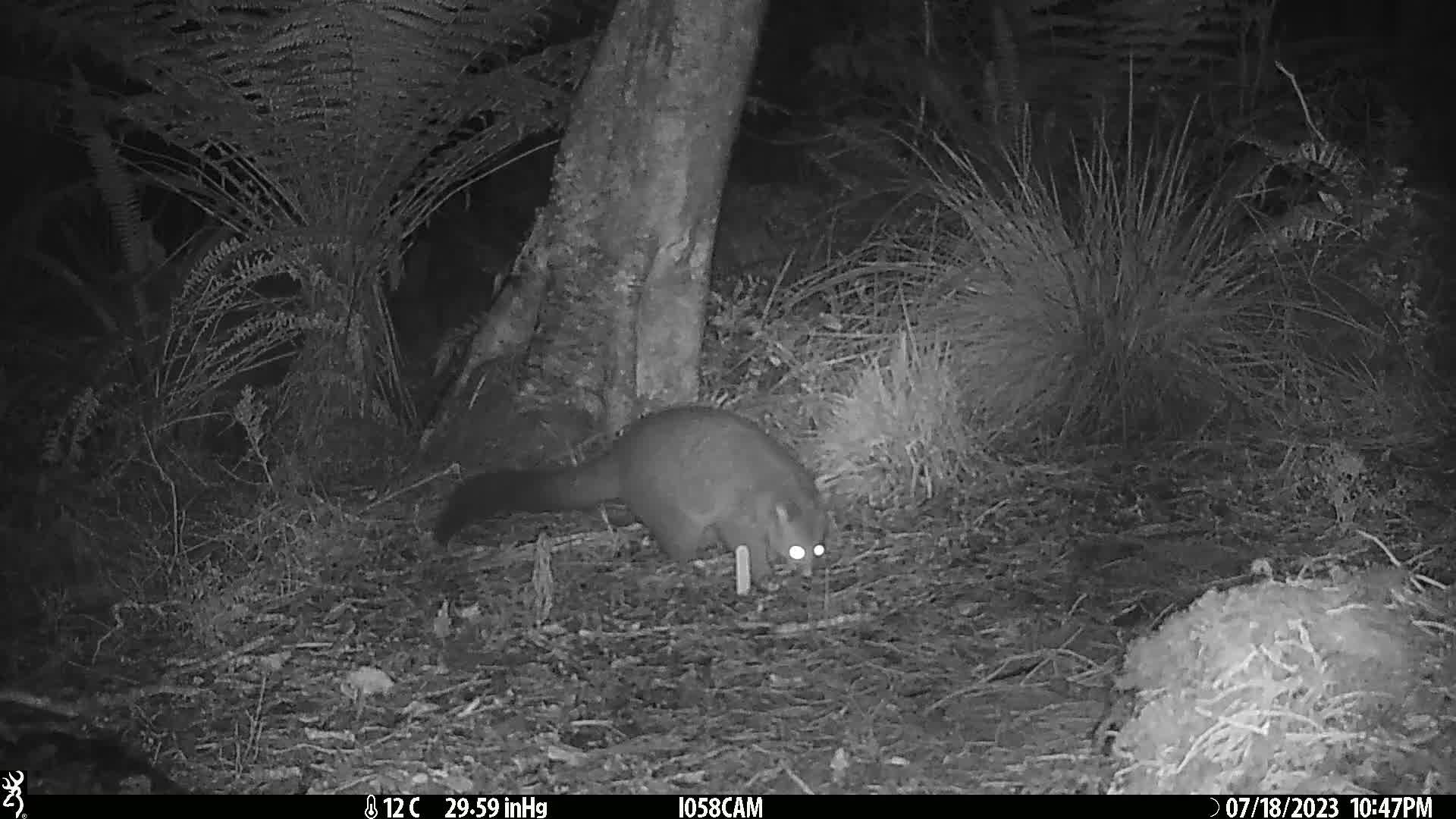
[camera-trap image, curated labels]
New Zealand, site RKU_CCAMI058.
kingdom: Animalia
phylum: Chordata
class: Mammalia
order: Diprotodontia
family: Phalangeridae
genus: Trichosurus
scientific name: Trichosurus vulpecula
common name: common brushtail possum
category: possum